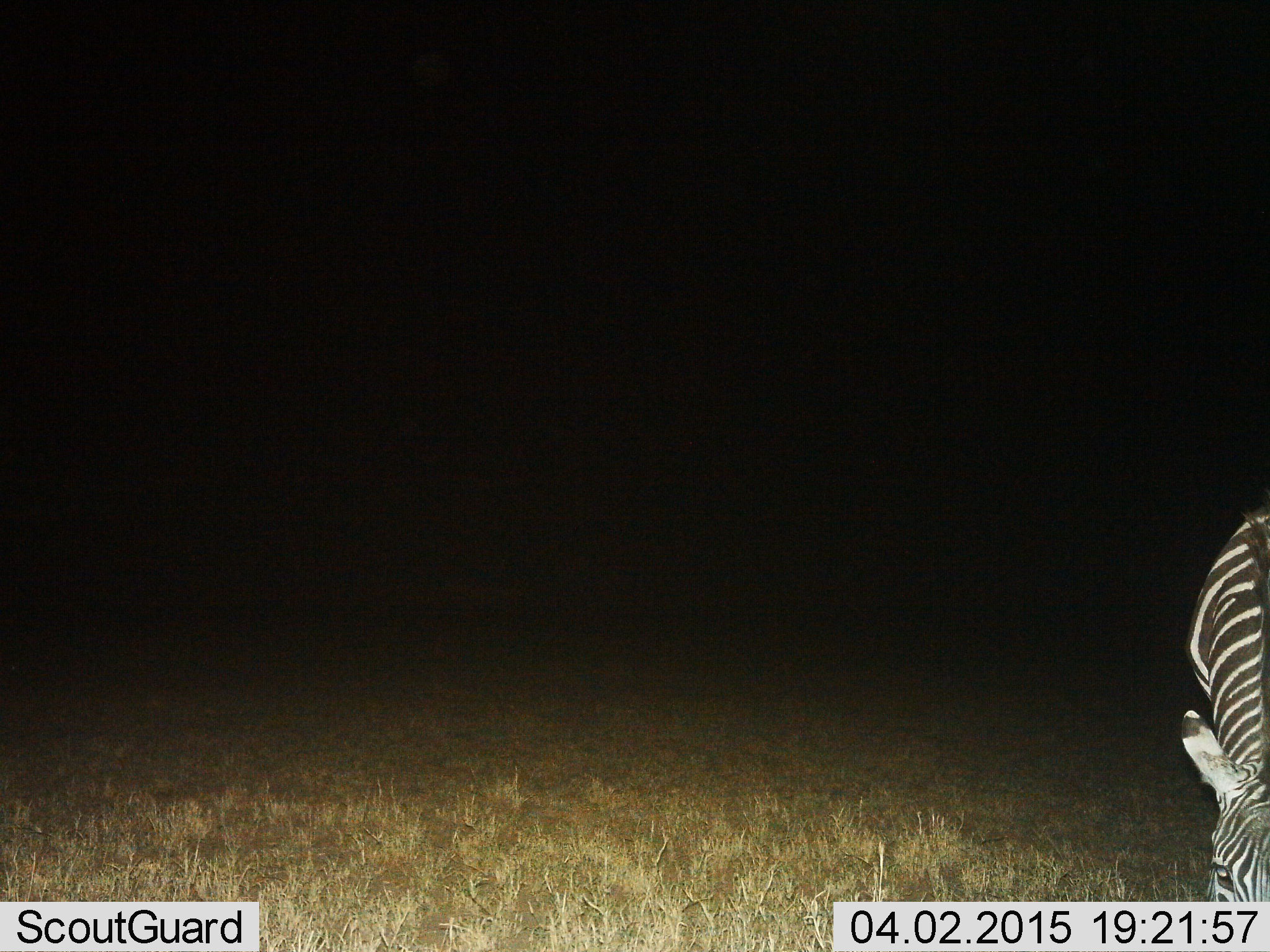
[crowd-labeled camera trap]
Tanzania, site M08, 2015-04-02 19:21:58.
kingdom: Animalia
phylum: Chordata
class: Mammalia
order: Perissodactyla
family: Equidae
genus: Equus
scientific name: Equus quagga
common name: plains zebra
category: zebra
Zebra (plains zebra) (Equus quagga), count 1. Behavior (volunteer vote fractions): standing 20%, resting 0%, moving 0%, interacting 0%. Young present (vote fraction): 0%. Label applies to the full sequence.